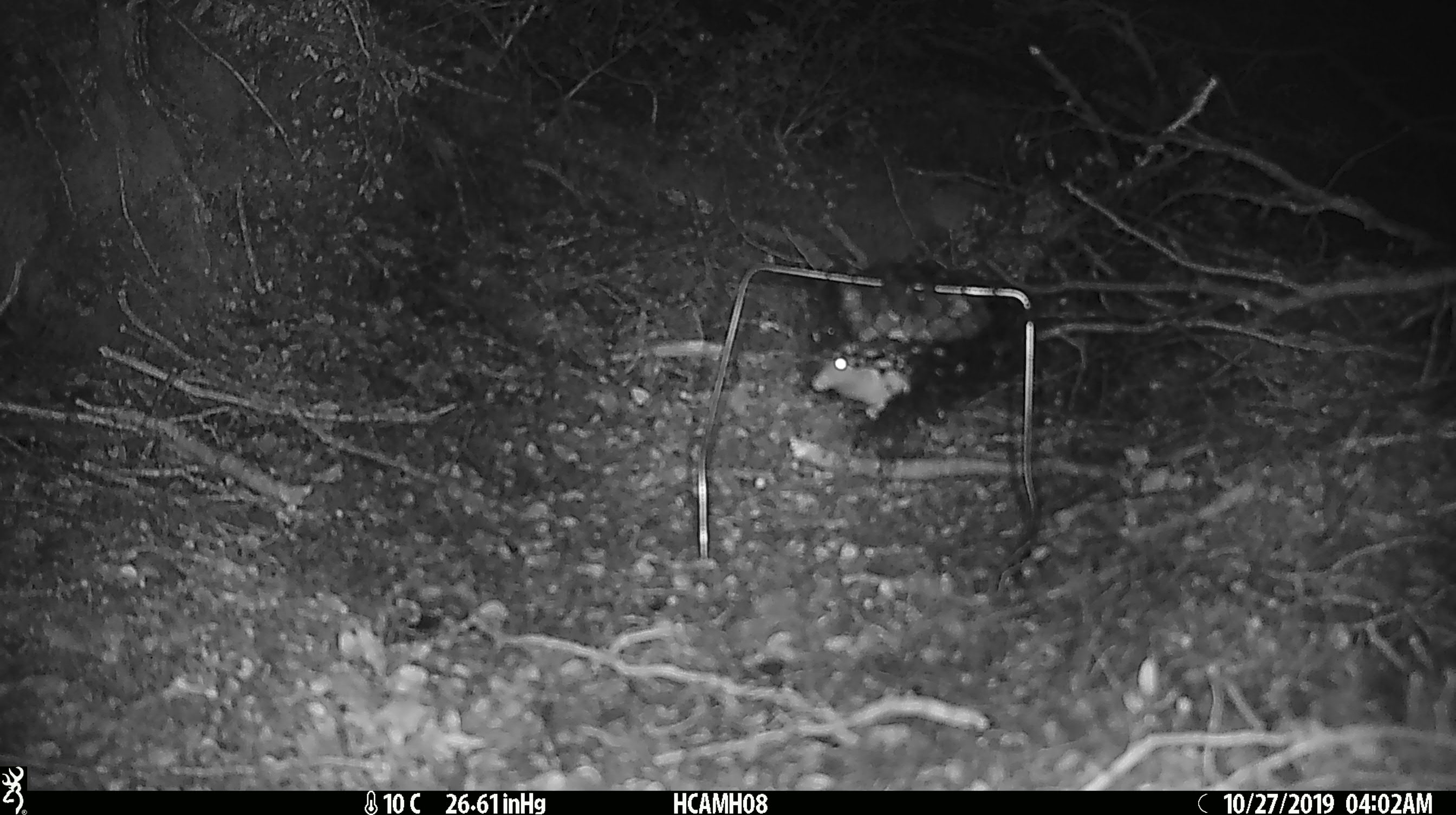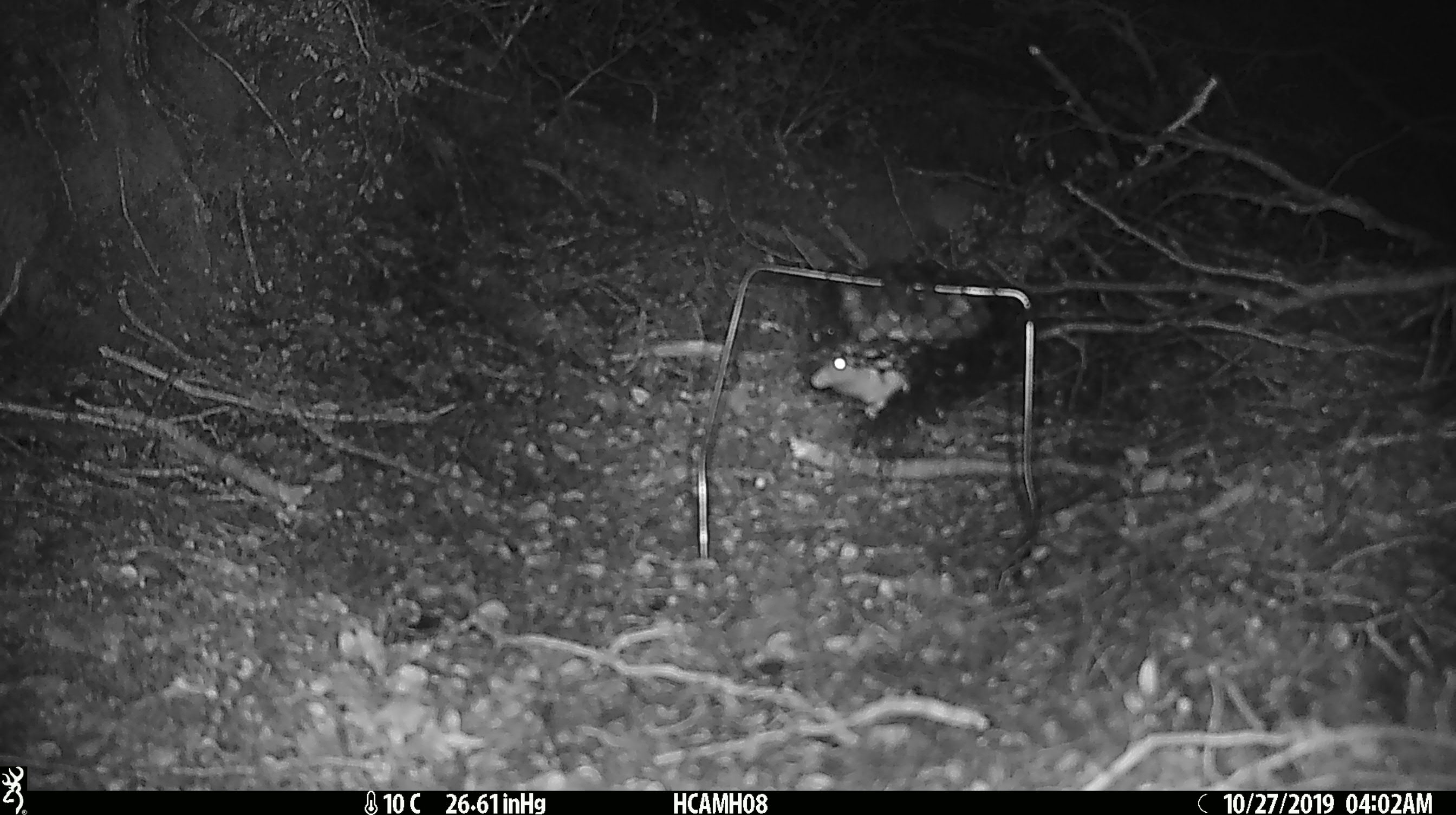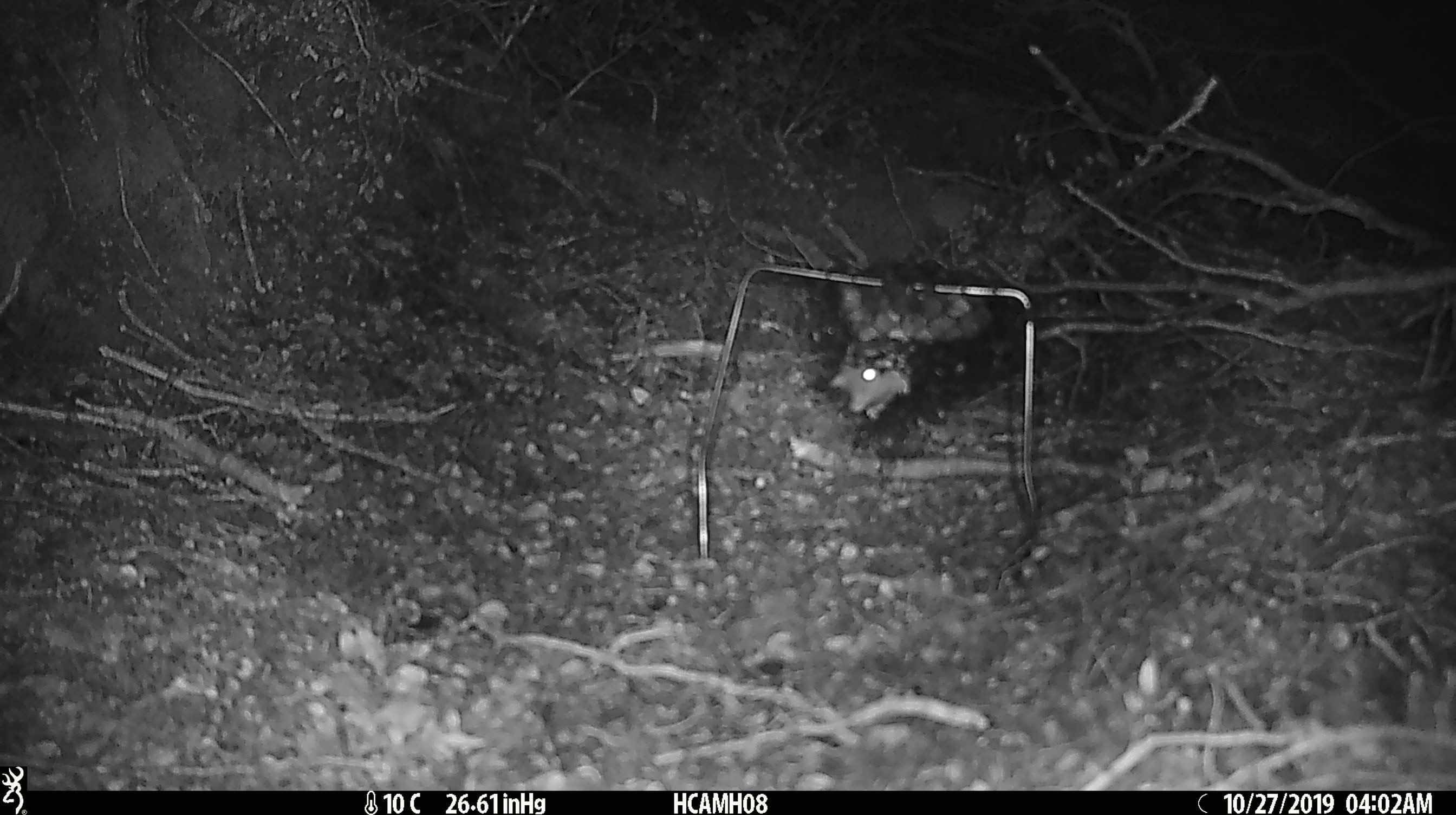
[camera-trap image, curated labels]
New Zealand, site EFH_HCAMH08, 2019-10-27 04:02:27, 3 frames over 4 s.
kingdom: Animalia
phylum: Chordata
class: Mammalia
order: Rodentia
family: Muridae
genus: Mus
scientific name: Mus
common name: mouse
Mouse (Mus).